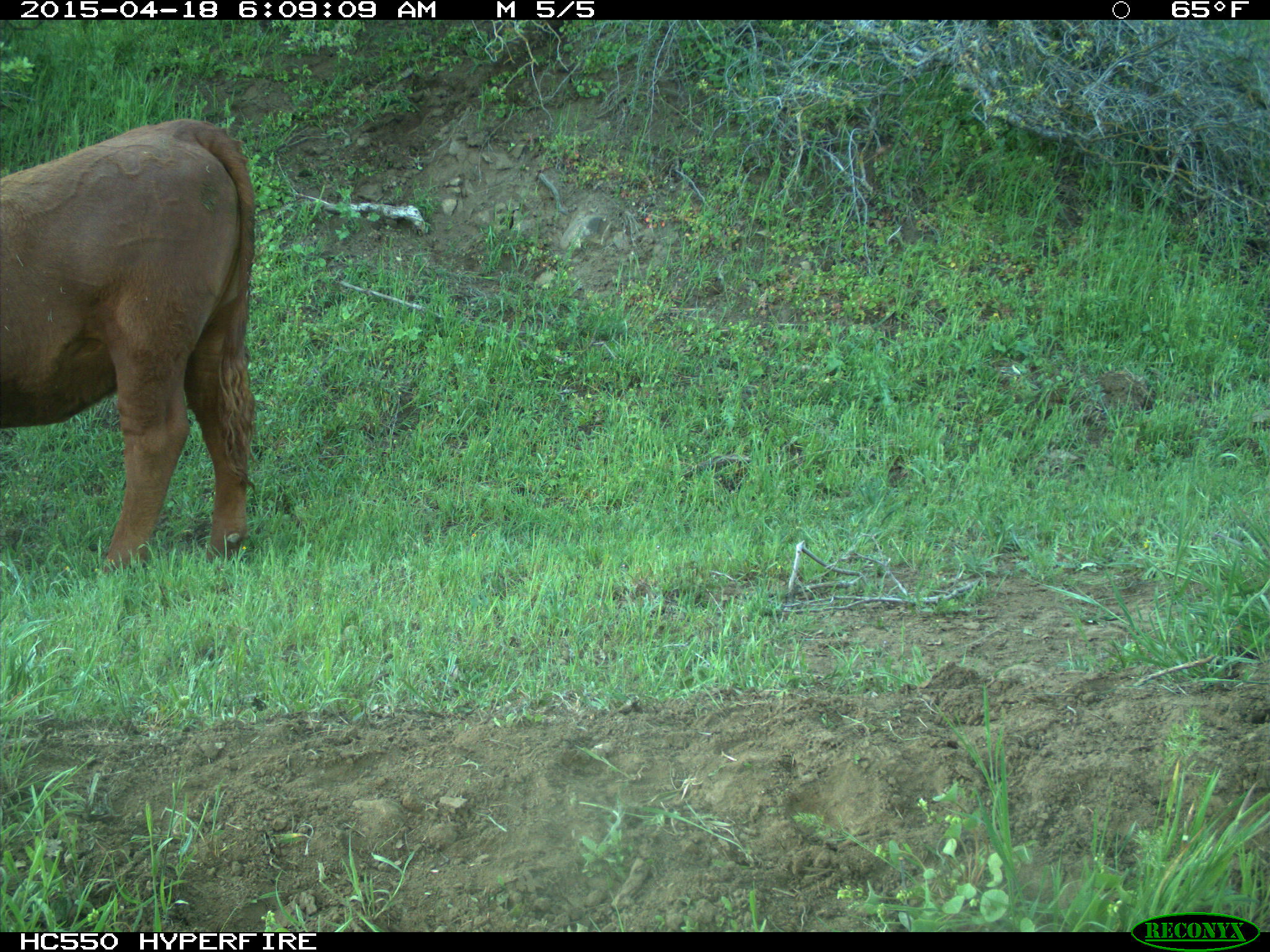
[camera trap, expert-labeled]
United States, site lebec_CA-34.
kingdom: Animalia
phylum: Chordata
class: Mammalia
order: Artiodactyla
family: Bovidae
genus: Bos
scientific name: Bos taurus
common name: domestic cow